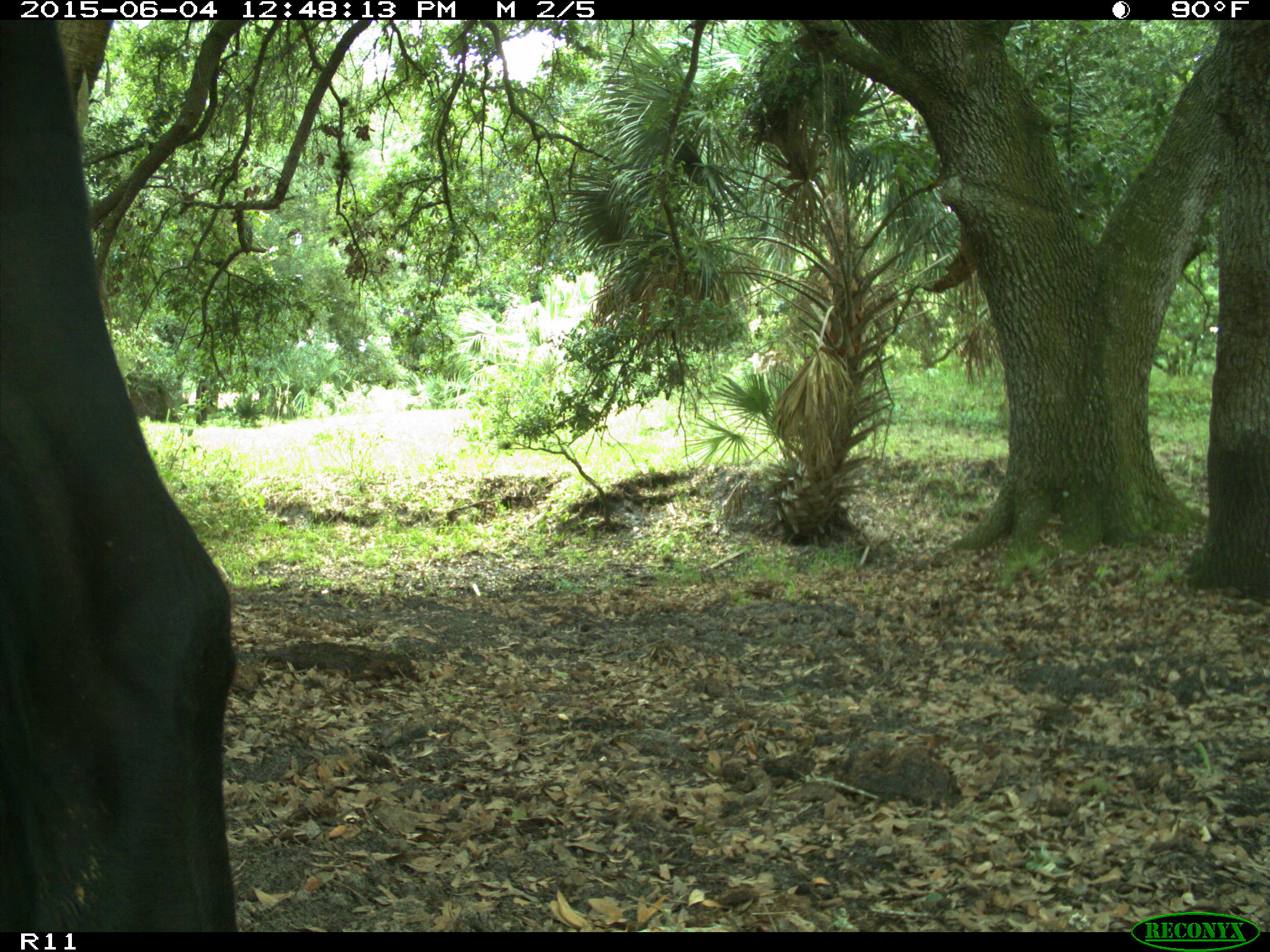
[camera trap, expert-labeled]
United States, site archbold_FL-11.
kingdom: Animalia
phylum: Chordata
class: Mammalia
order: Artiodactyla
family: Bovidae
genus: Bos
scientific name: Bos taurus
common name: domestic cow